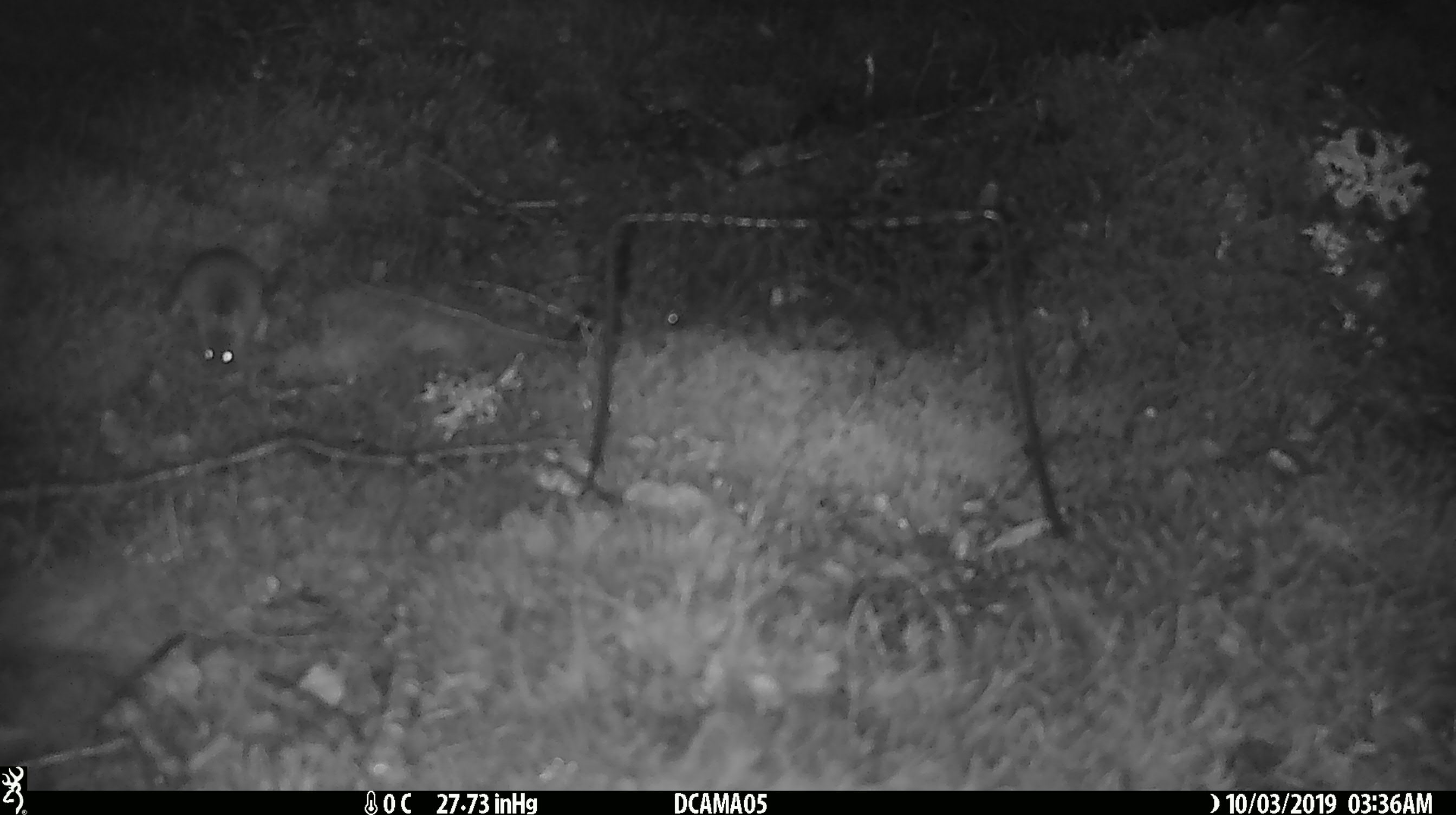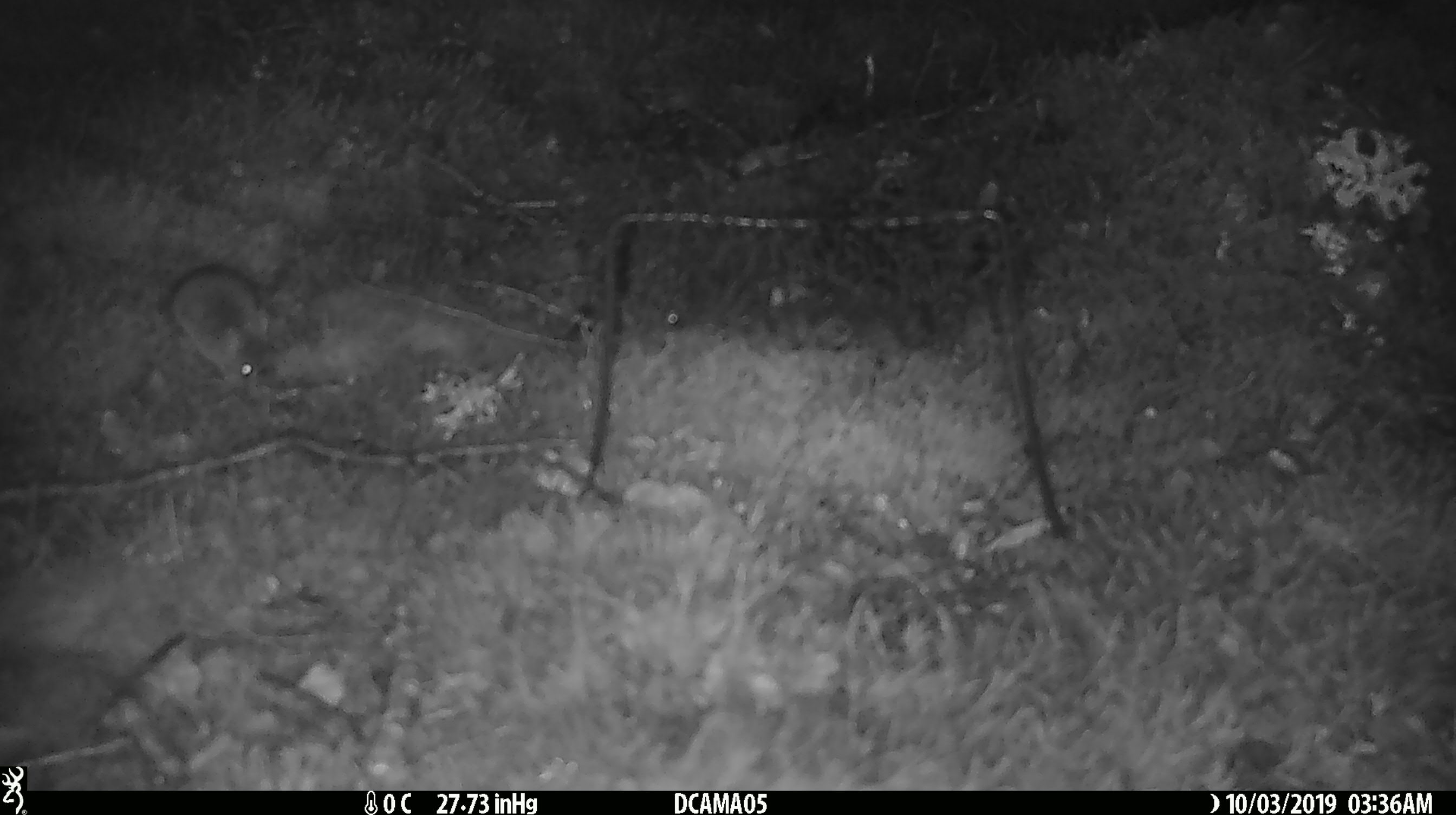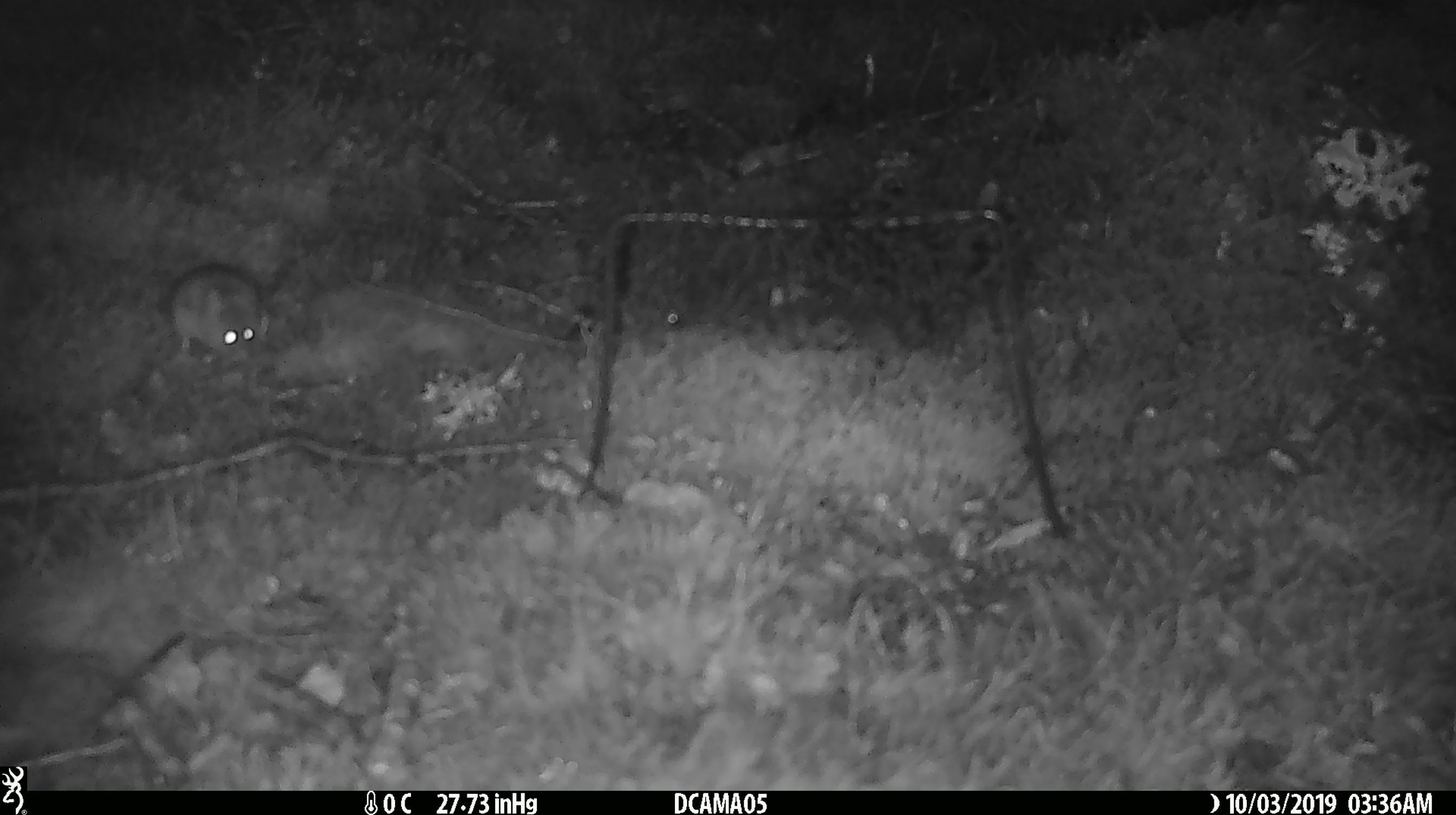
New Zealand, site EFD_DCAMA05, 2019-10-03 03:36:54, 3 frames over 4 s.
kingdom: Animalia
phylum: Chordata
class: Mammalia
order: Rodentia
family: Muridae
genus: Mus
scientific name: Mus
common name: mouse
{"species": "mouse (Mus)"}